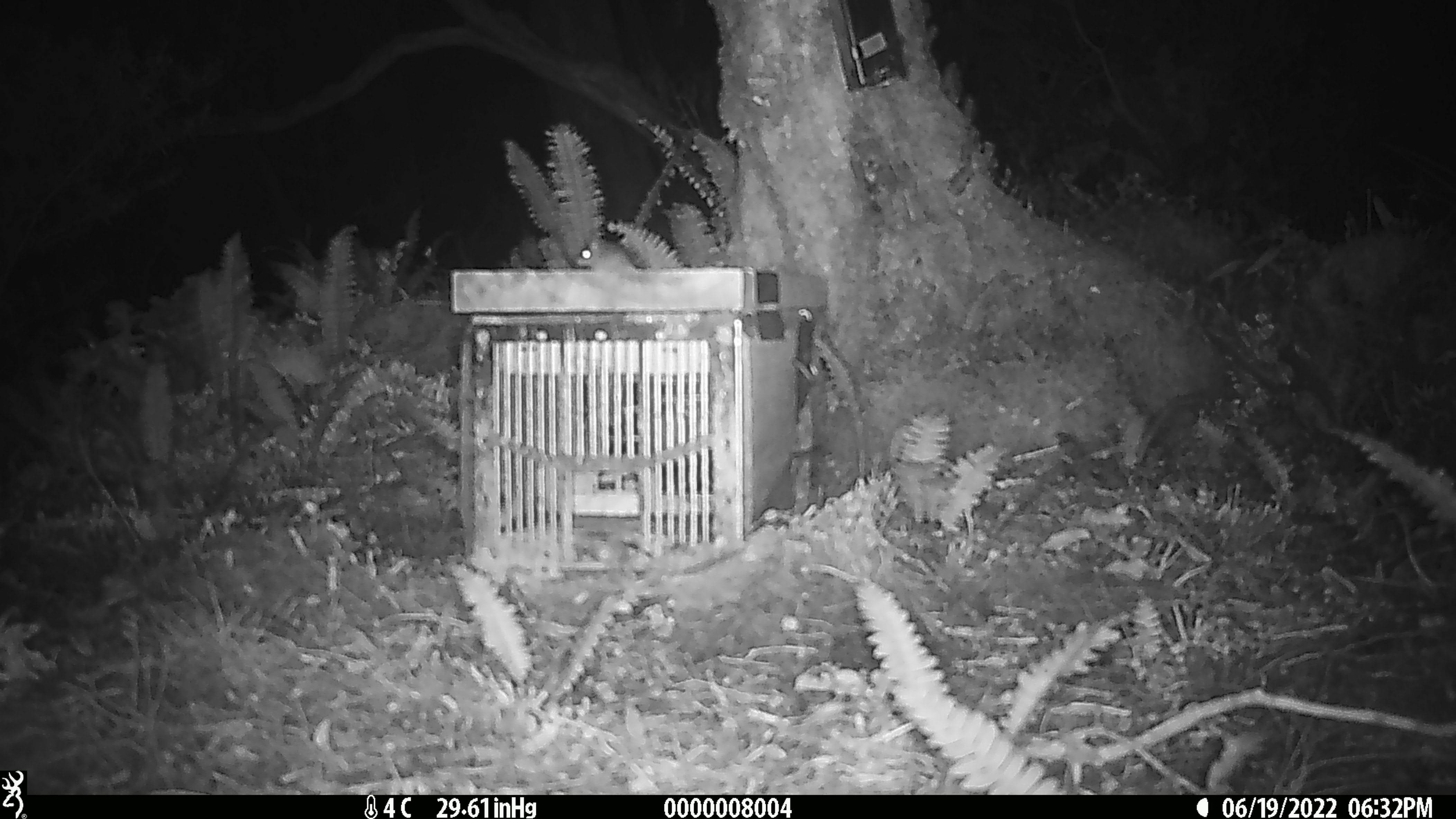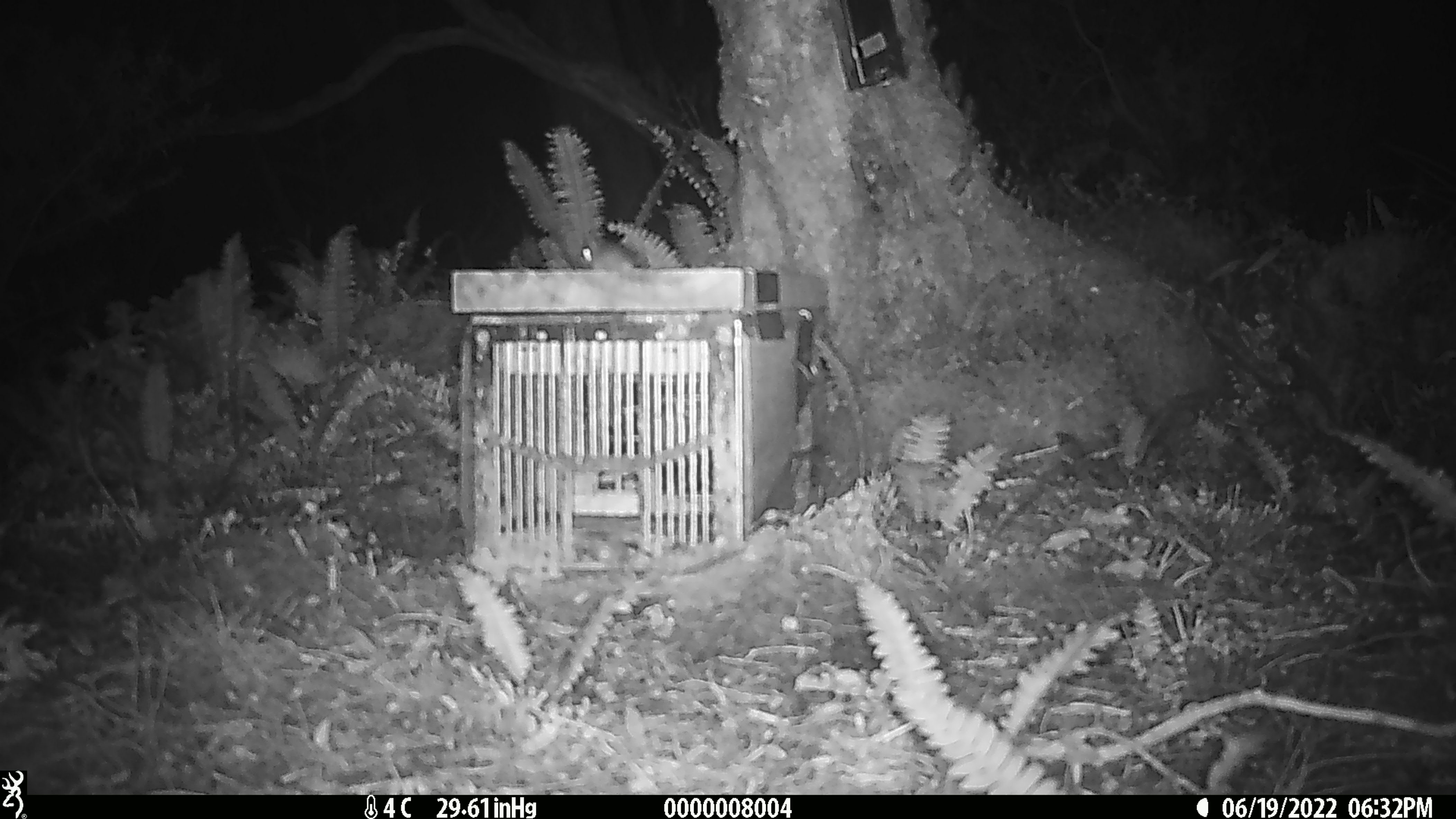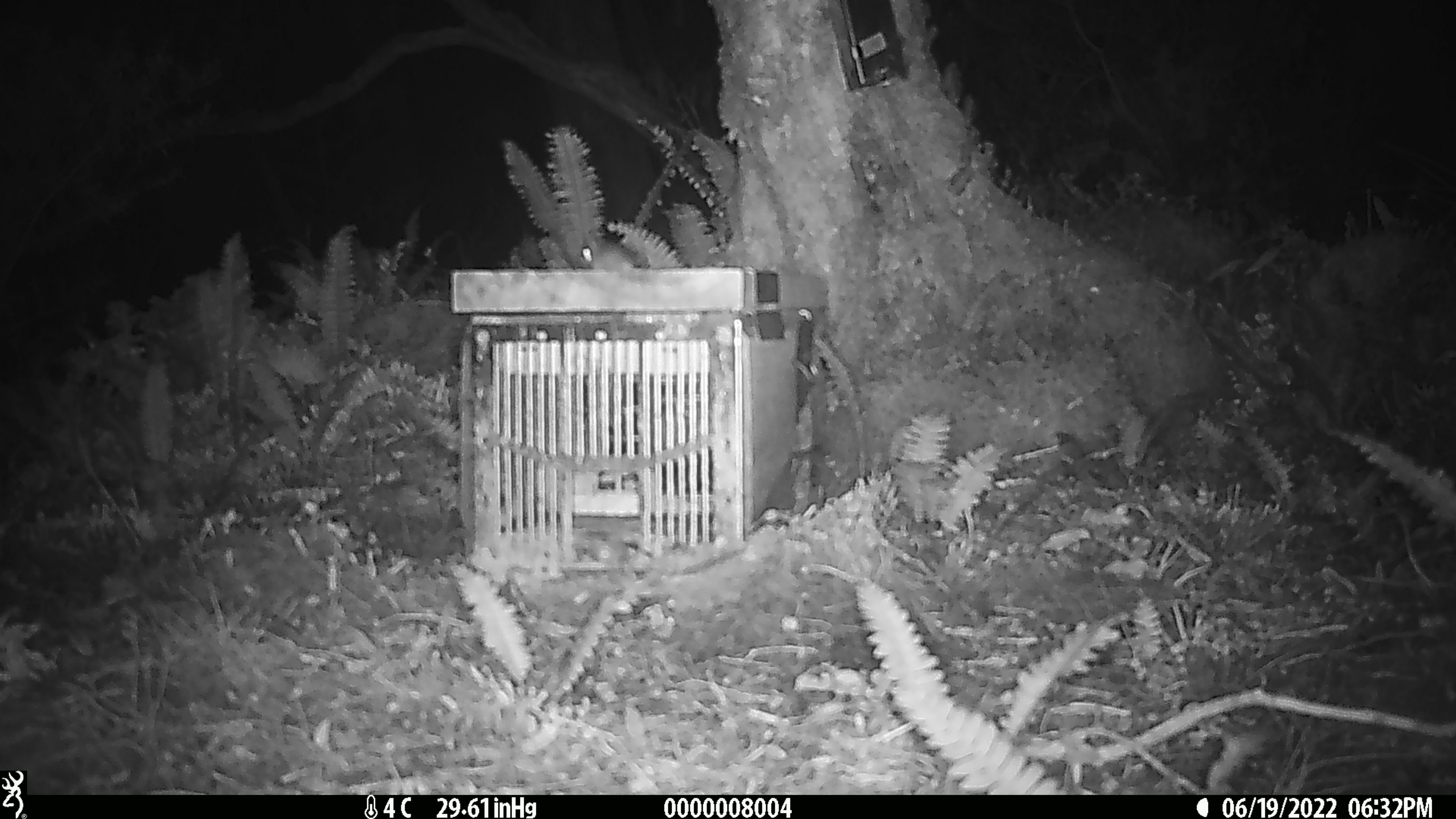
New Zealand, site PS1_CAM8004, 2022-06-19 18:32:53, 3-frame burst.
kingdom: Animalia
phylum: Chordata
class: Mammalia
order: Rodentia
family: Muridae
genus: Mus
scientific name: Mus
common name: mouse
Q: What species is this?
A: Mouse (Mus).